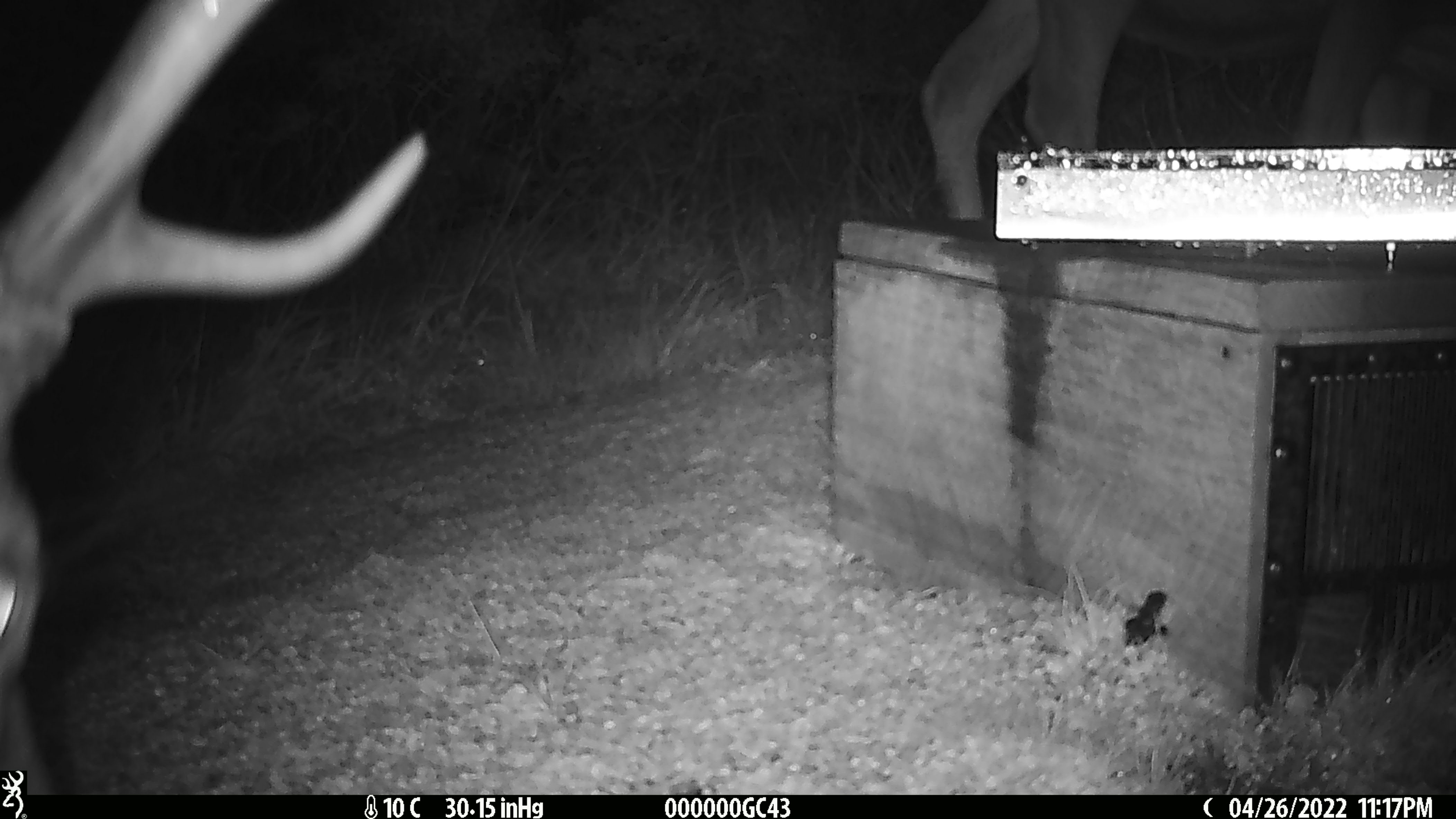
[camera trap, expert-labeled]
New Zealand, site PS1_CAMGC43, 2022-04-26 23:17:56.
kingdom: Animalia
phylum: Chordata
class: Mammalia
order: Artiodactyla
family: Cervidae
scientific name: Cervidae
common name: deer